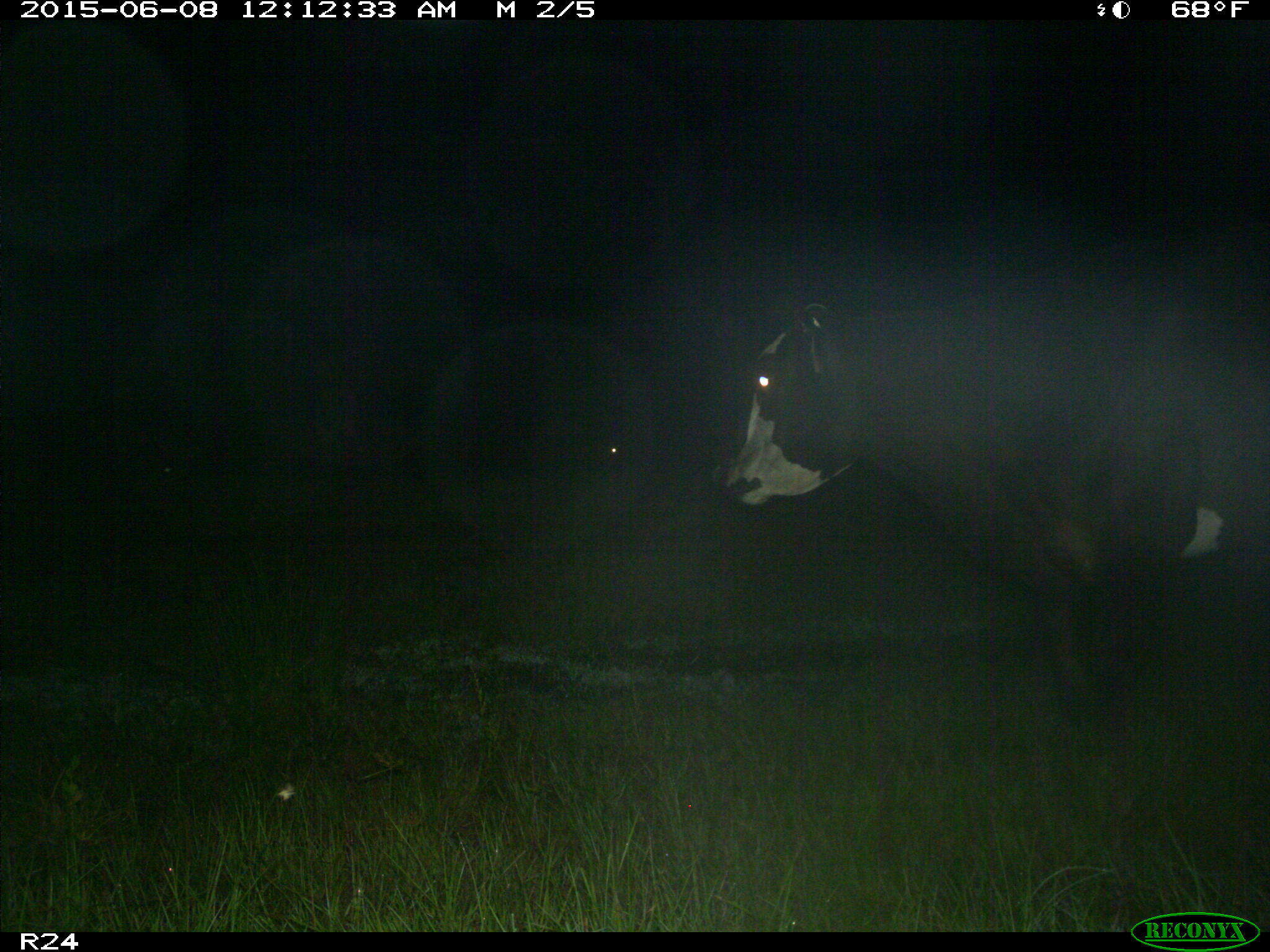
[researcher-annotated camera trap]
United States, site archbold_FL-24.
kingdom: Animalia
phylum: Chordata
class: Mammalia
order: Artiodactyla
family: Cervidae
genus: Odocoileus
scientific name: Odocoileus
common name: deer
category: unidentified deer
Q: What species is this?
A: Unidentified deer (deer) (Odocoileus).